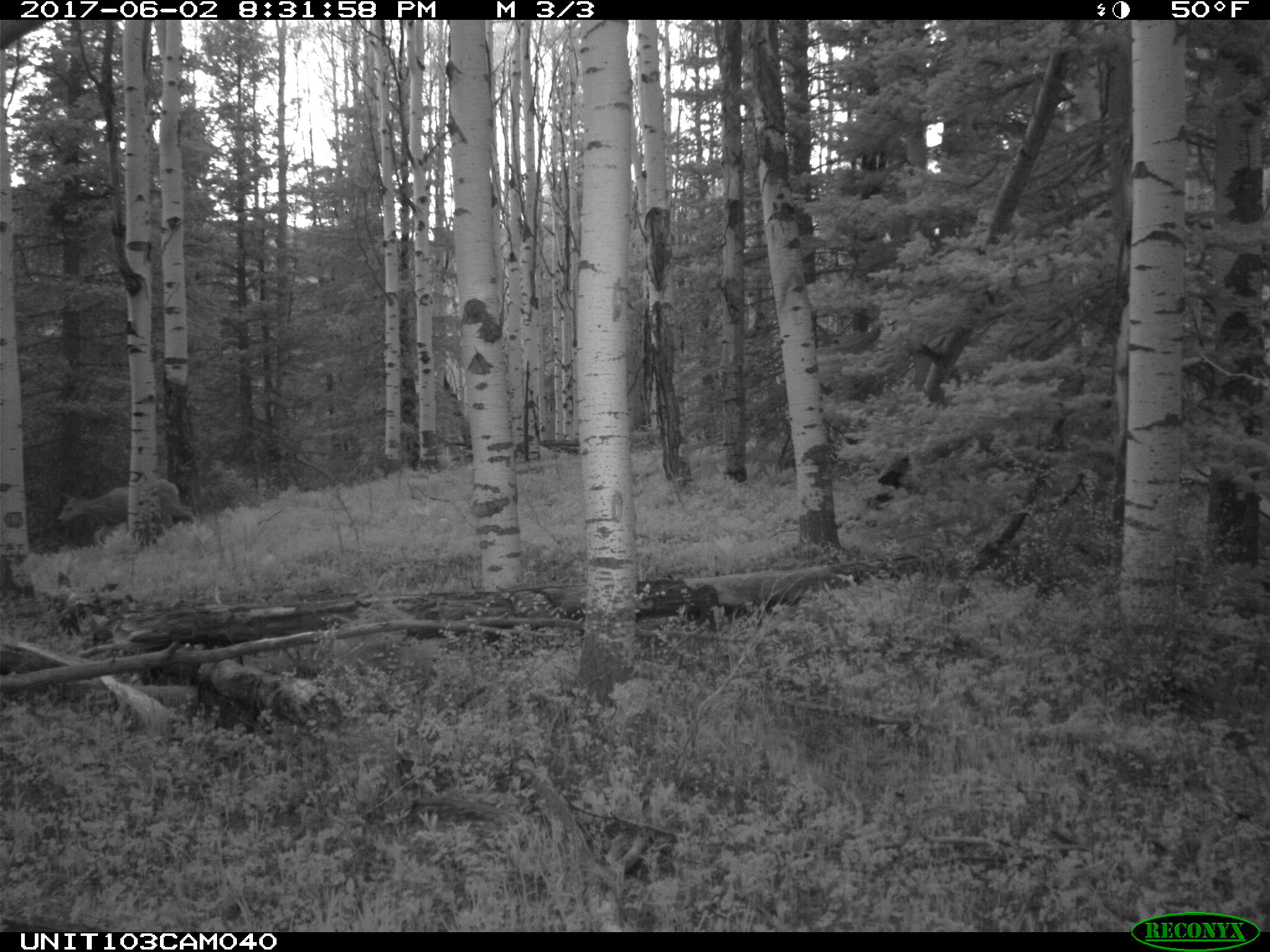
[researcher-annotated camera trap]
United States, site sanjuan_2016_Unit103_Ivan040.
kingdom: Animalia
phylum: Chordata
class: Mammalia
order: Artiodactyla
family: Cervidae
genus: Odocoileus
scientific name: Odocoileus hemionus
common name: mule deer